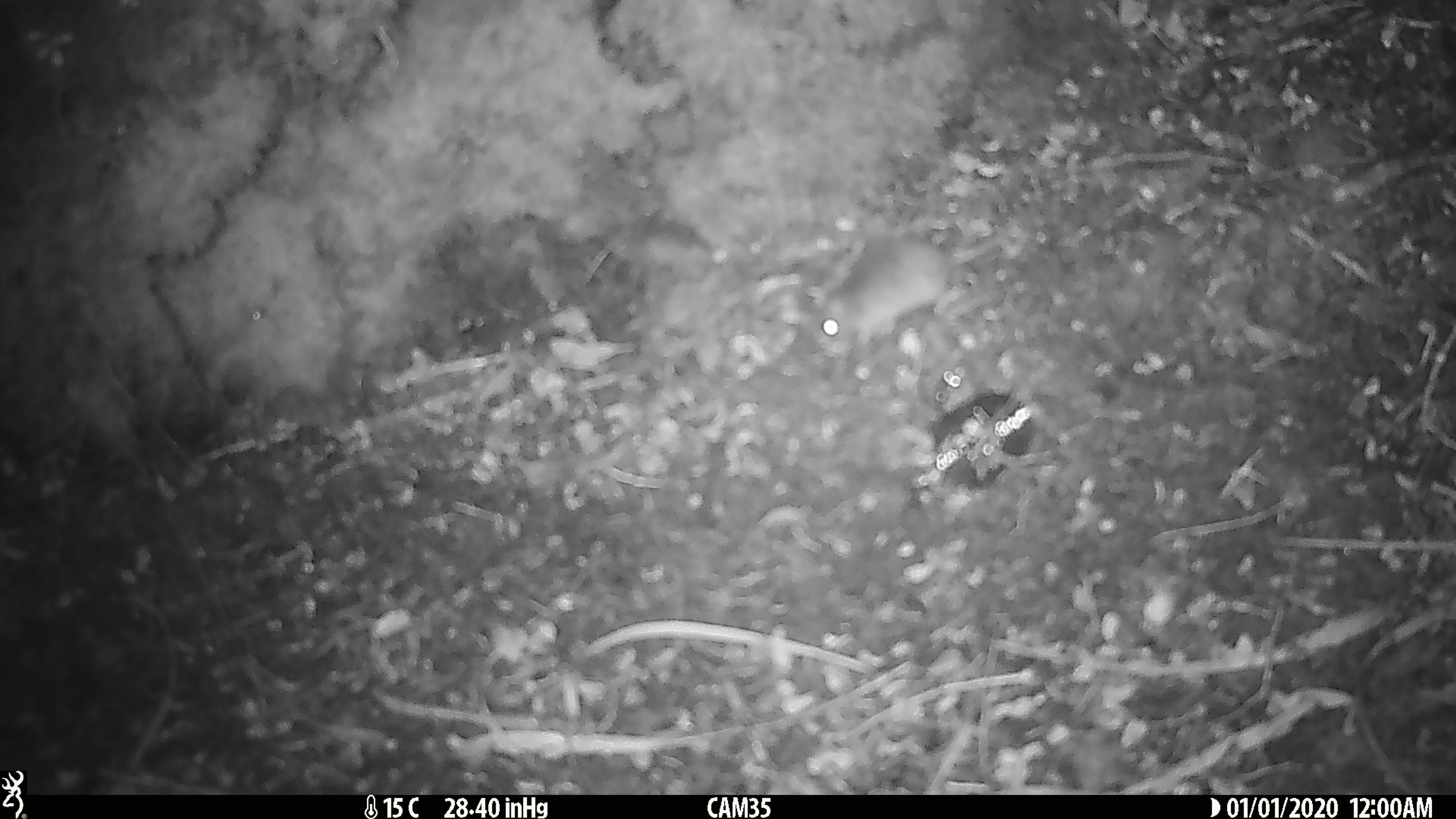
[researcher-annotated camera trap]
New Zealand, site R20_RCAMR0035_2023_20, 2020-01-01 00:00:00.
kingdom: Animalia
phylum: Chordata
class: Mammalia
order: Rodentia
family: Muridae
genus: Mus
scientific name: Mus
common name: mouse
Mouse (Mus).